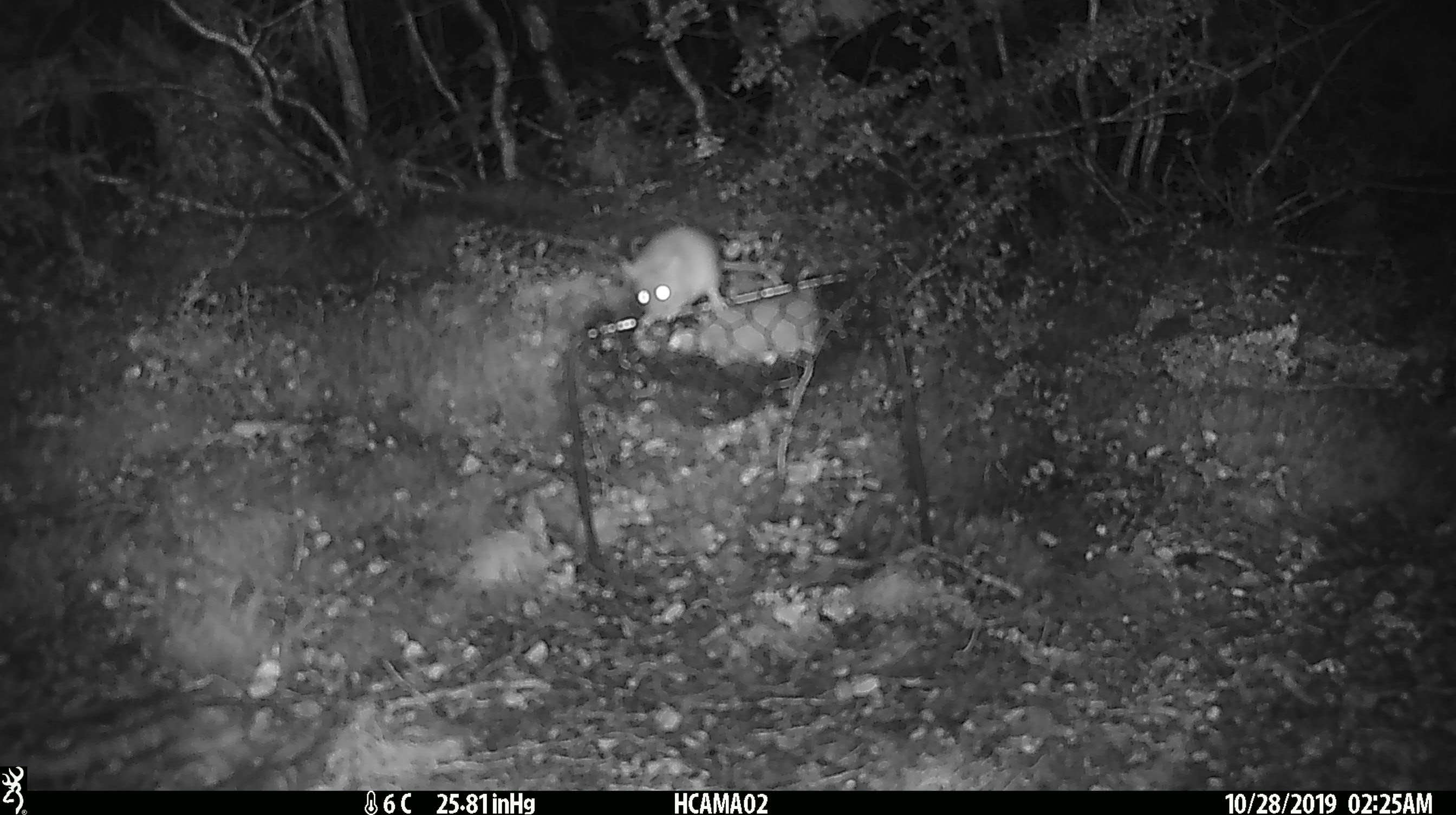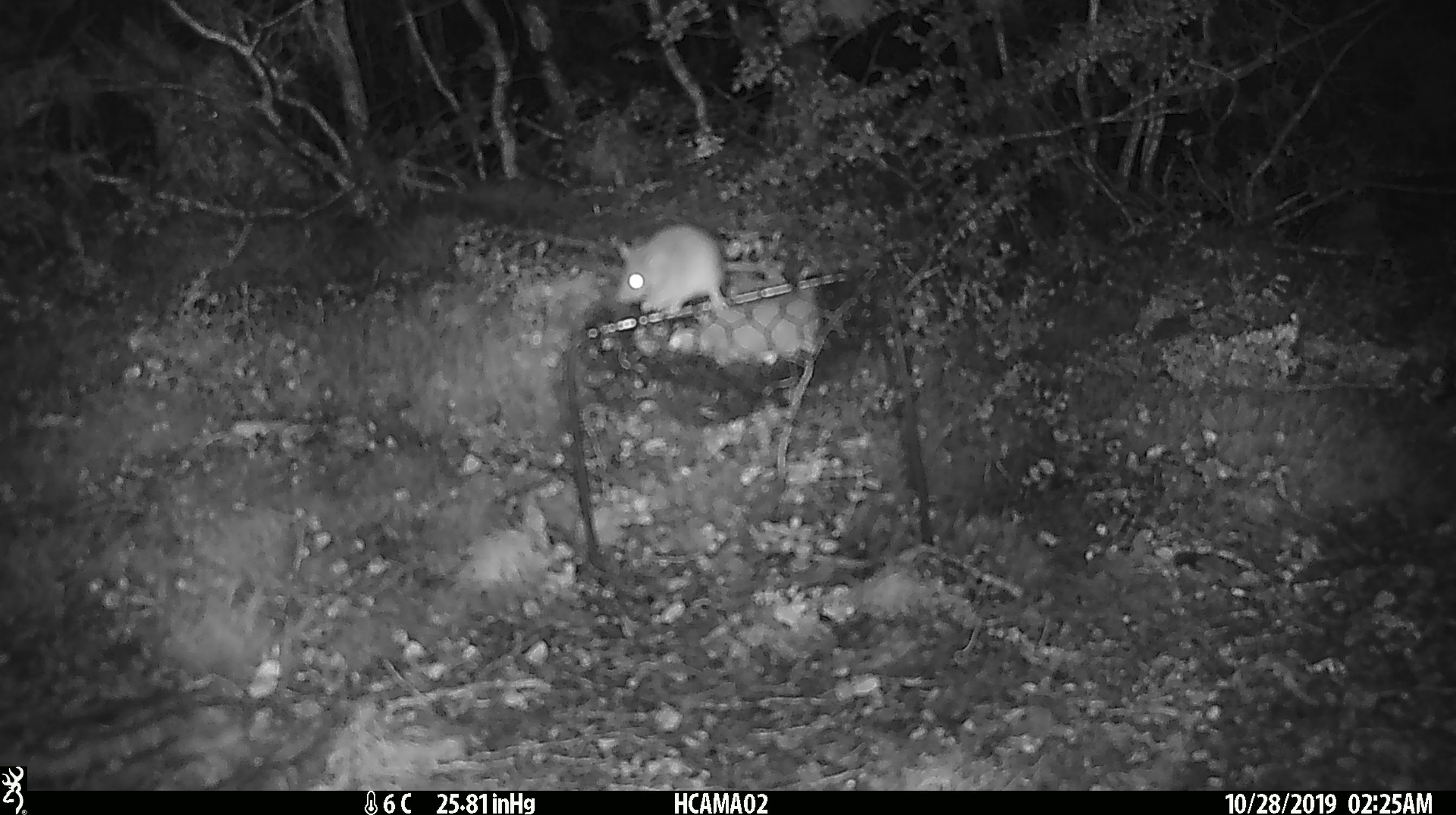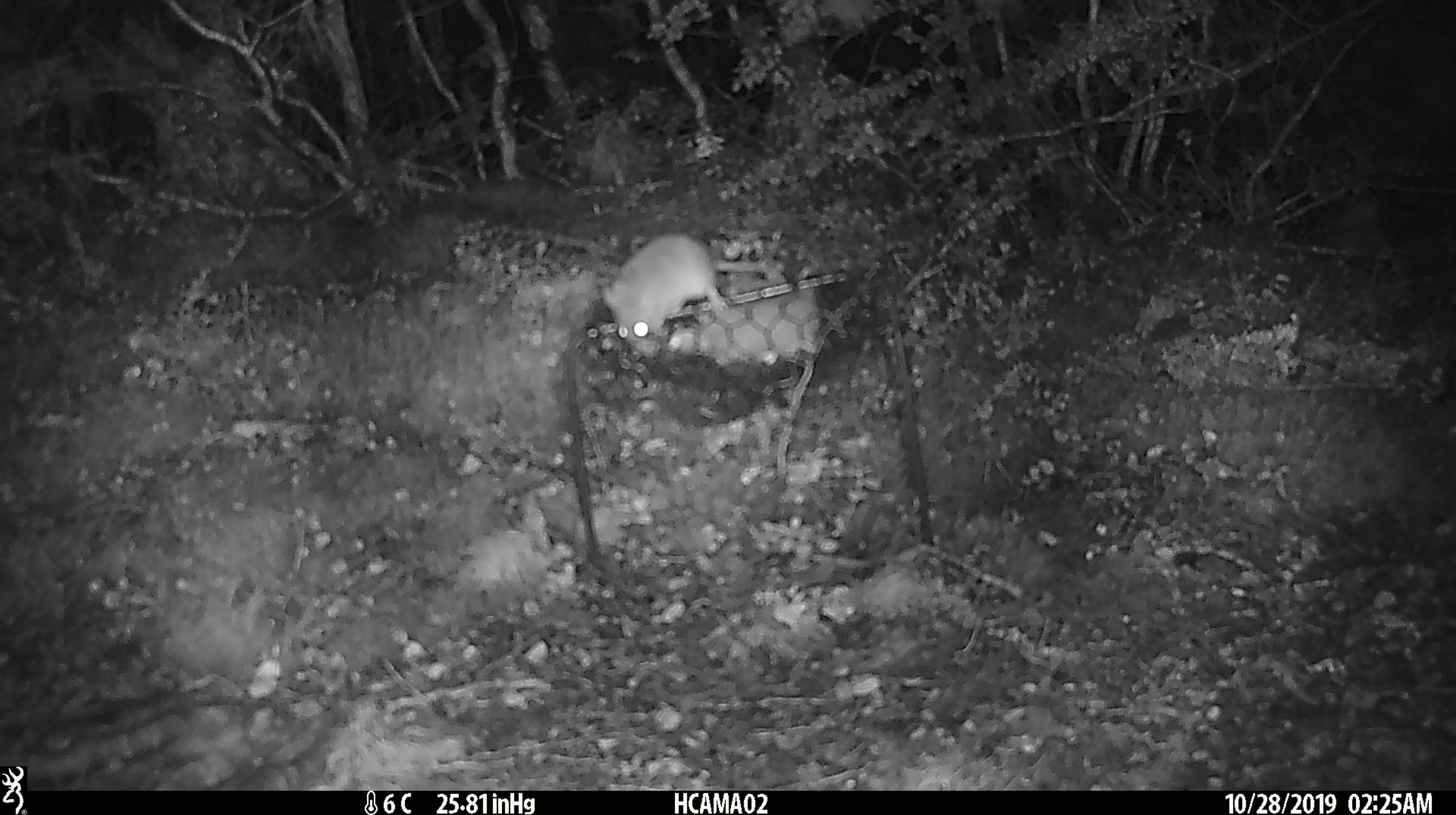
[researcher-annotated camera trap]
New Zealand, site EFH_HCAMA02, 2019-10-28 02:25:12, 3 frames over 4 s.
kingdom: Animalia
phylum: Chordata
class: Mammalia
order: Rodentia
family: Muridae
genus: Mus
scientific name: Mus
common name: mouse